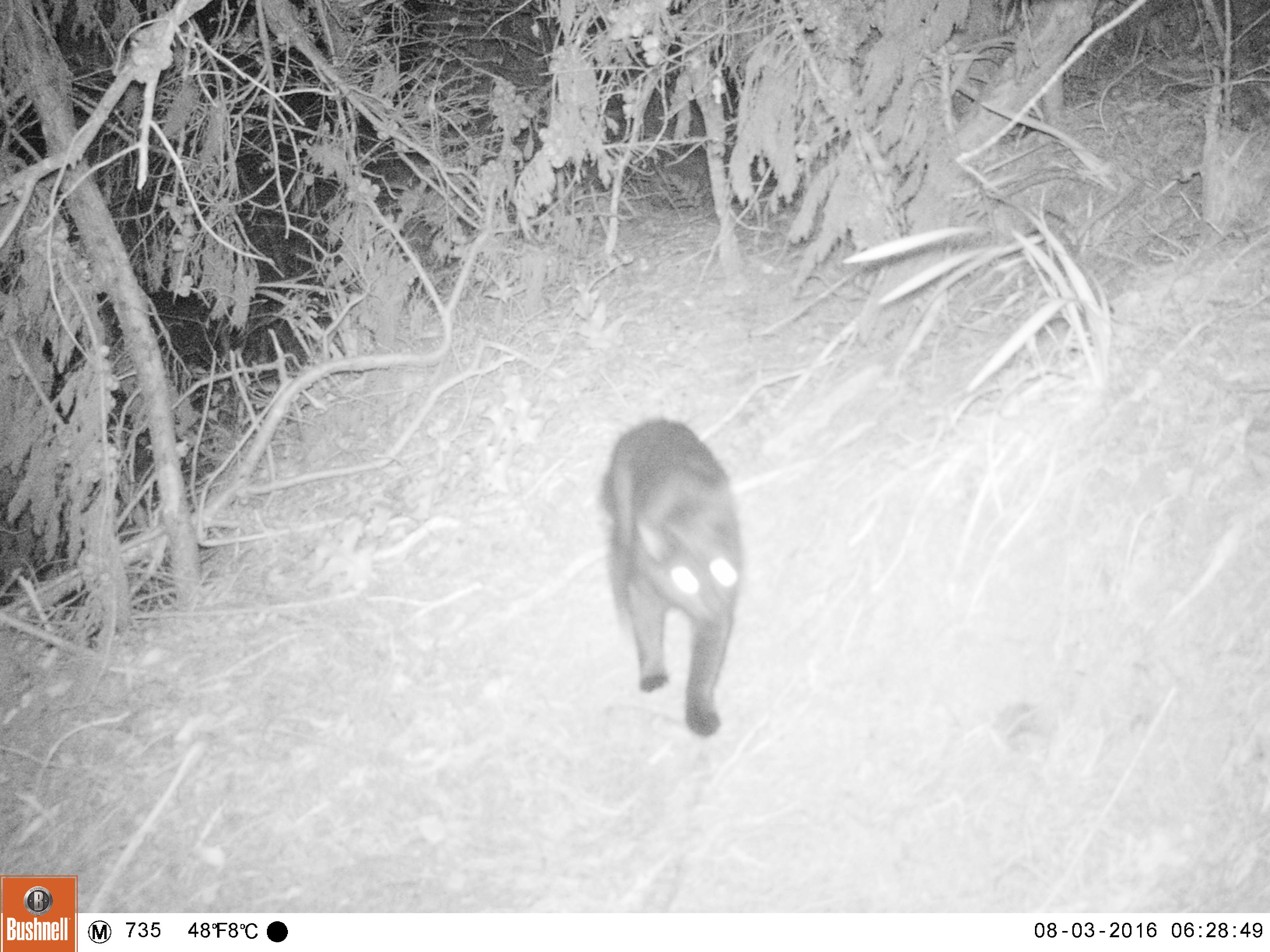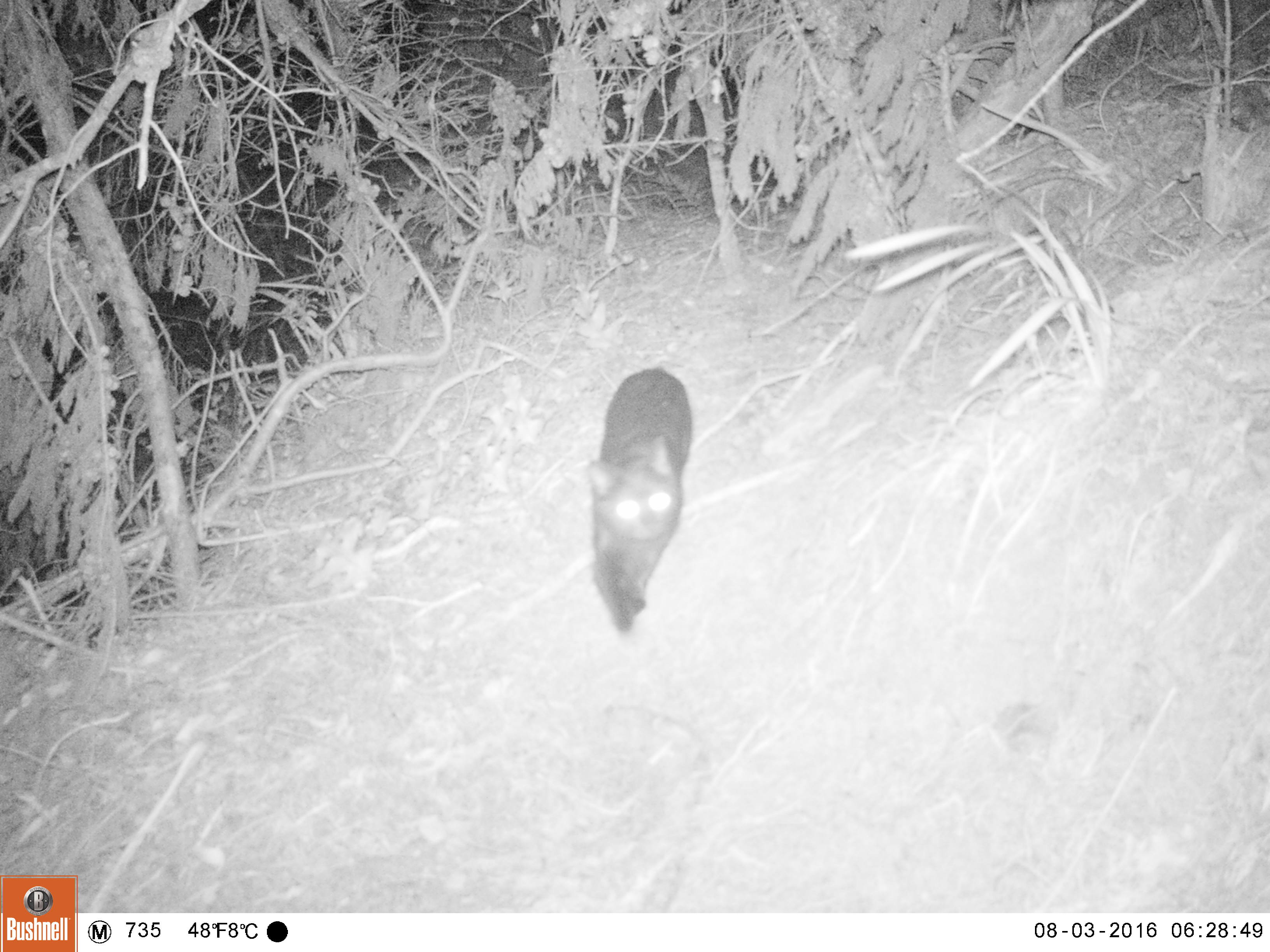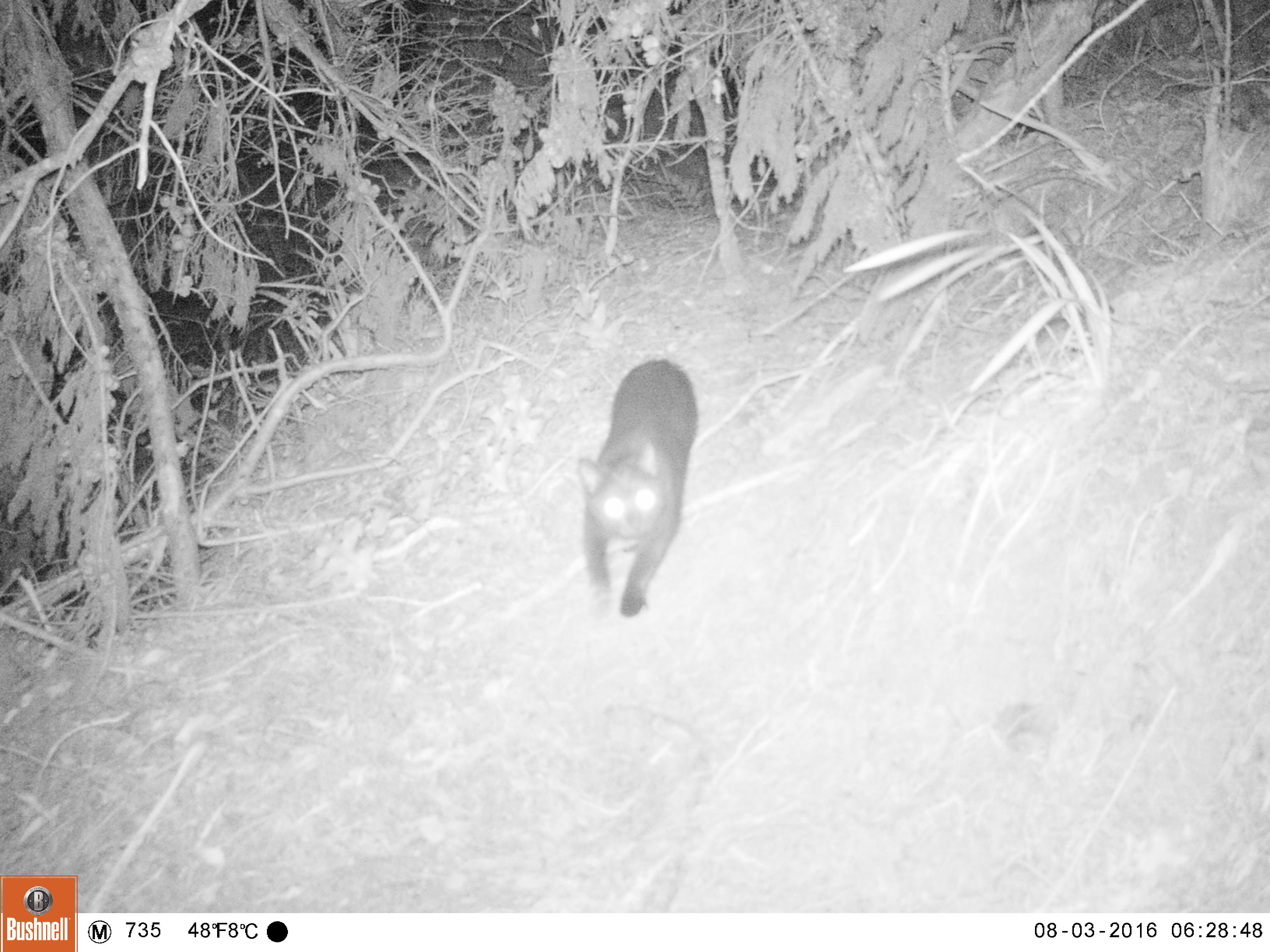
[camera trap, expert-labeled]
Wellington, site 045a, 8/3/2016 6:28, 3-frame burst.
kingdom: Animalia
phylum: Chordata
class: Mammalia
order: Carnivora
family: Felidae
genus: Felis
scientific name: Felis catus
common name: cat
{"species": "cat (Felis catus)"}